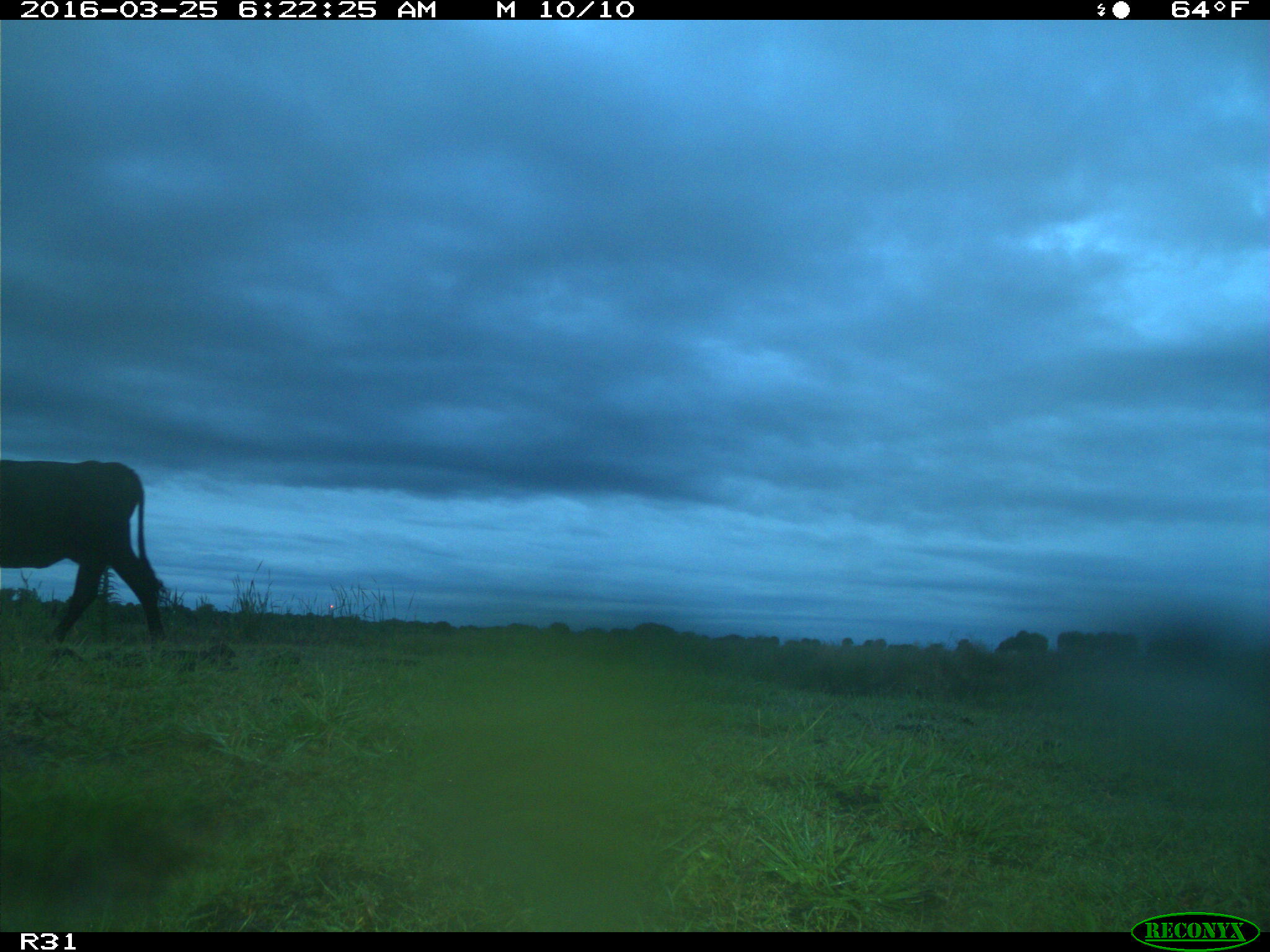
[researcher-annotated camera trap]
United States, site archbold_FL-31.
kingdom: Animalia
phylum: Chordata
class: Mammalia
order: Artiodactyla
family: Bovidae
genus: Bos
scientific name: Bos taurus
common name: domestic cow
Bos taurus (domestic cow).